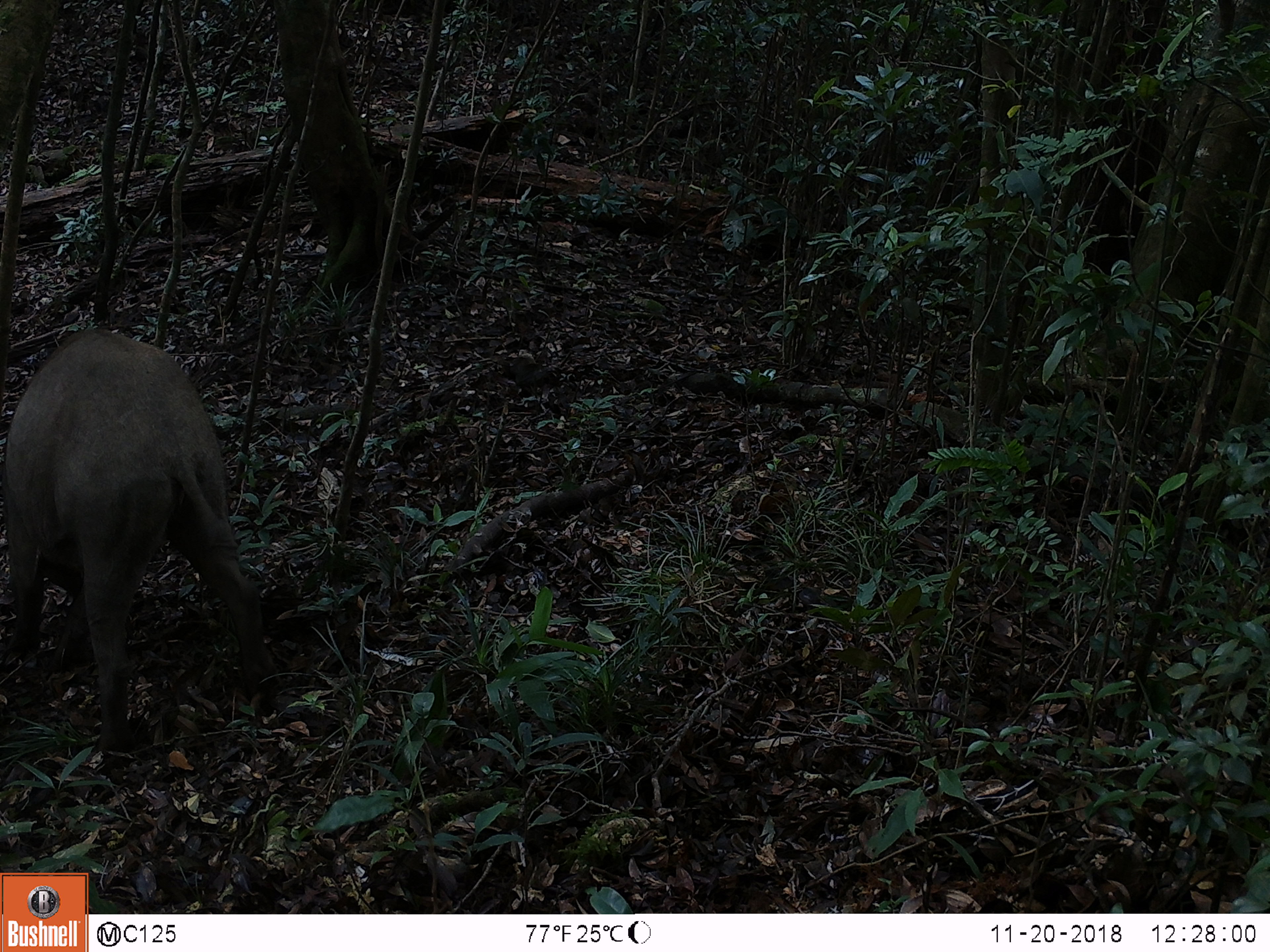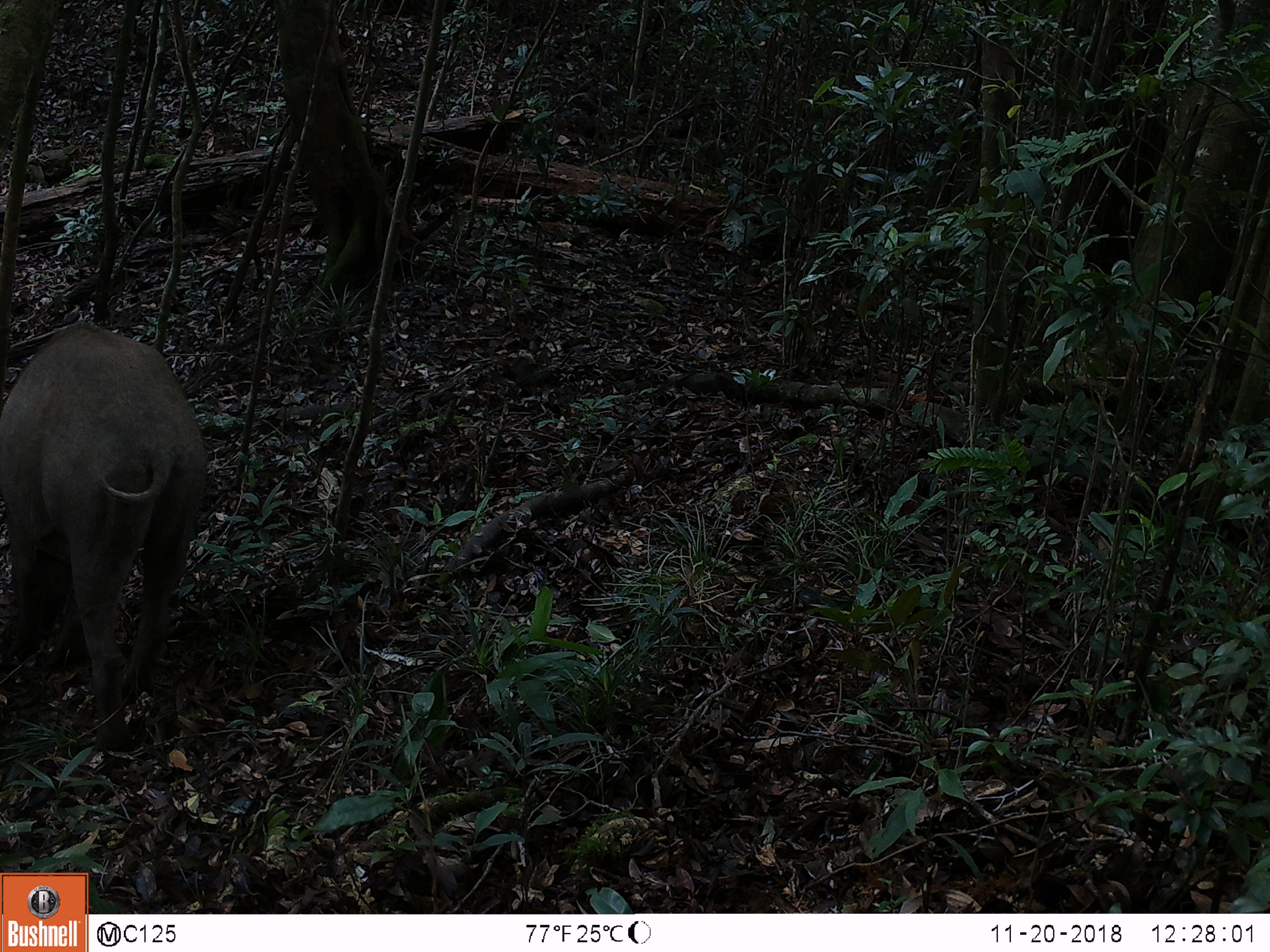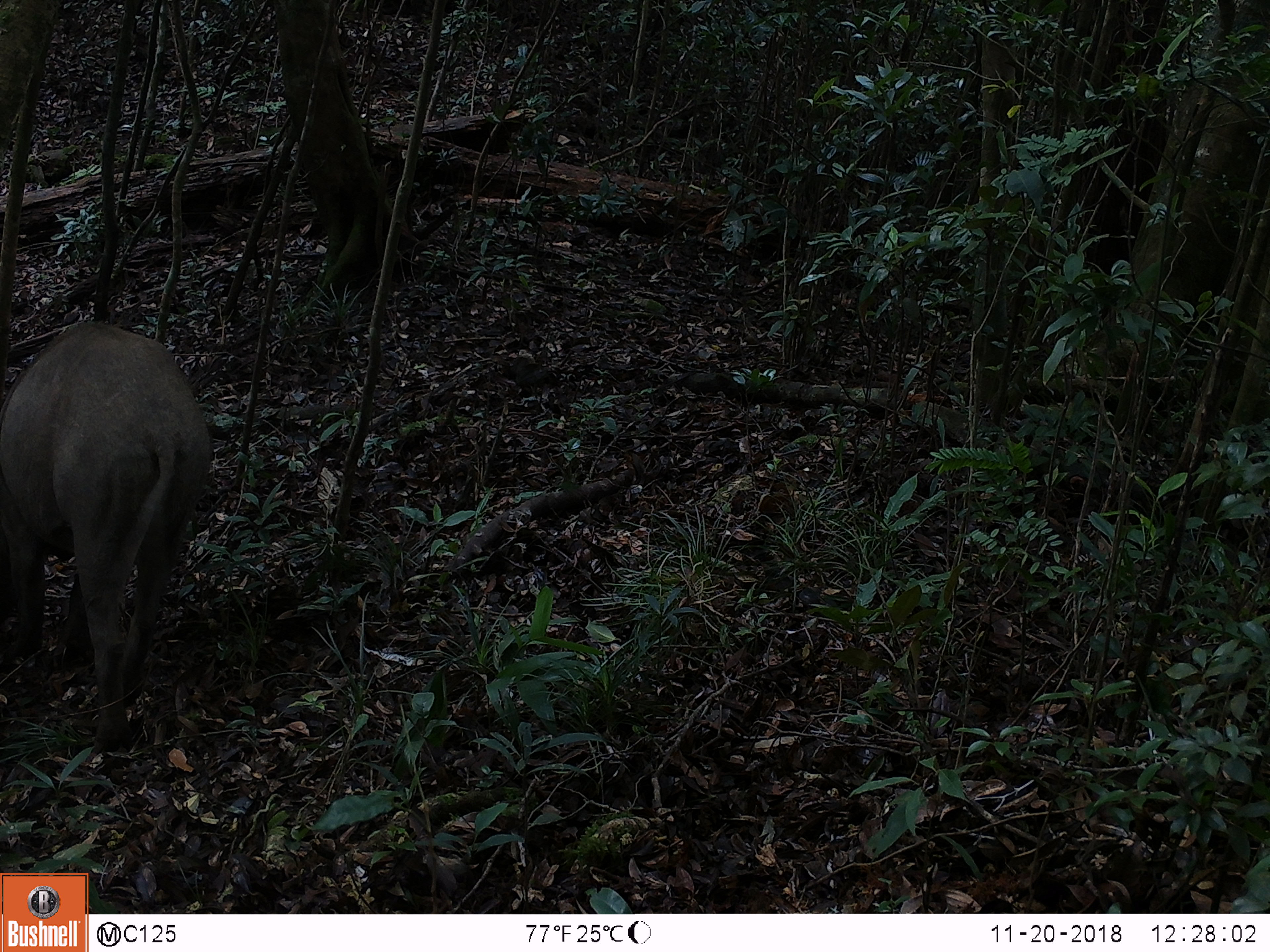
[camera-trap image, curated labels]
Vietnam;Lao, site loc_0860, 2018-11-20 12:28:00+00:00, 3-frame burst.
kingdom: Animalia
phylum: Chordata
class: Mammalia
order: Artiodactyla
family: Suidae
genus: Sus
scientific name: Sus scrofa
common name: eurasian wild pig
Eurasian wild pig (Sus scrofa). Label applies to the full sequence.